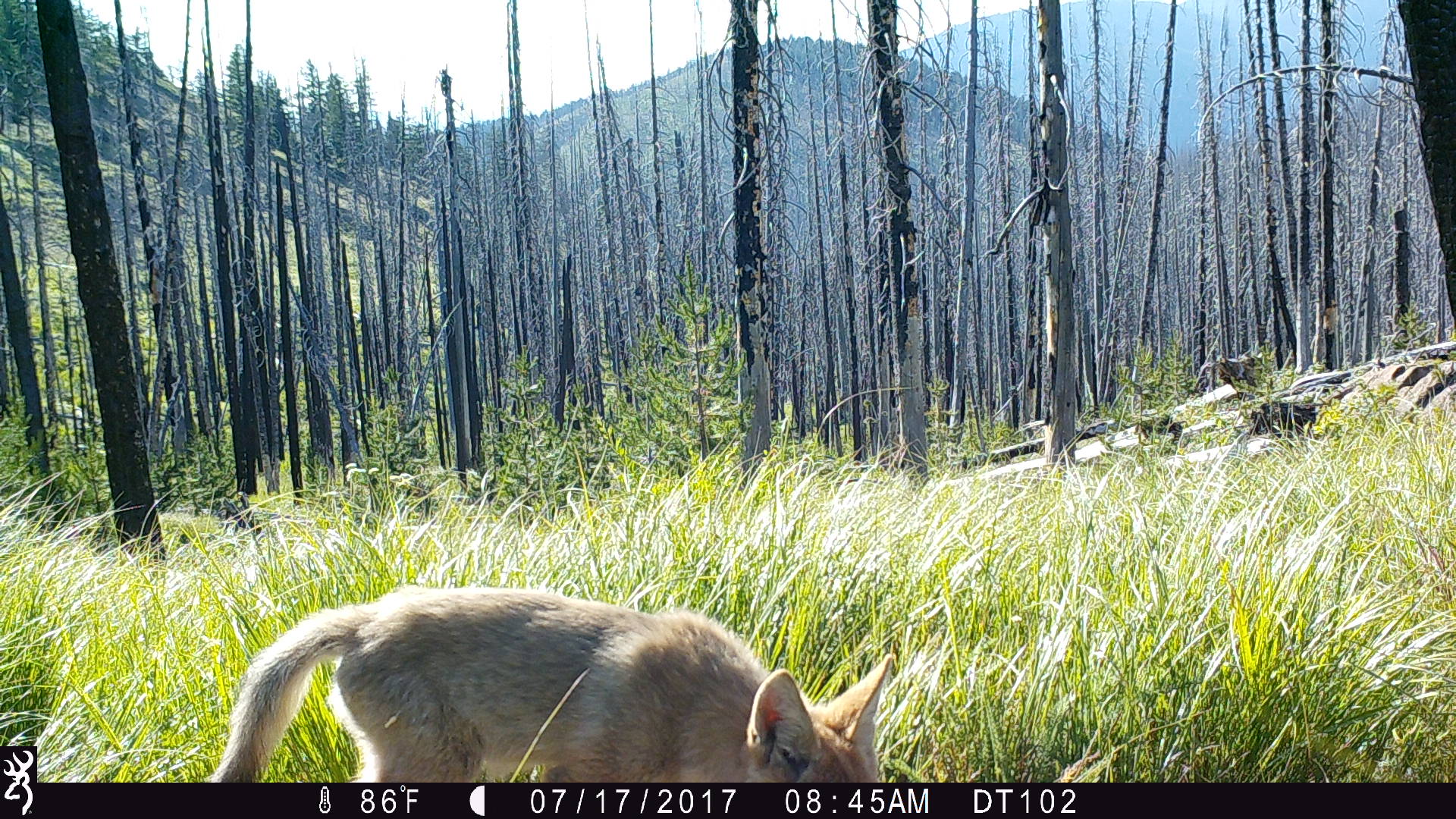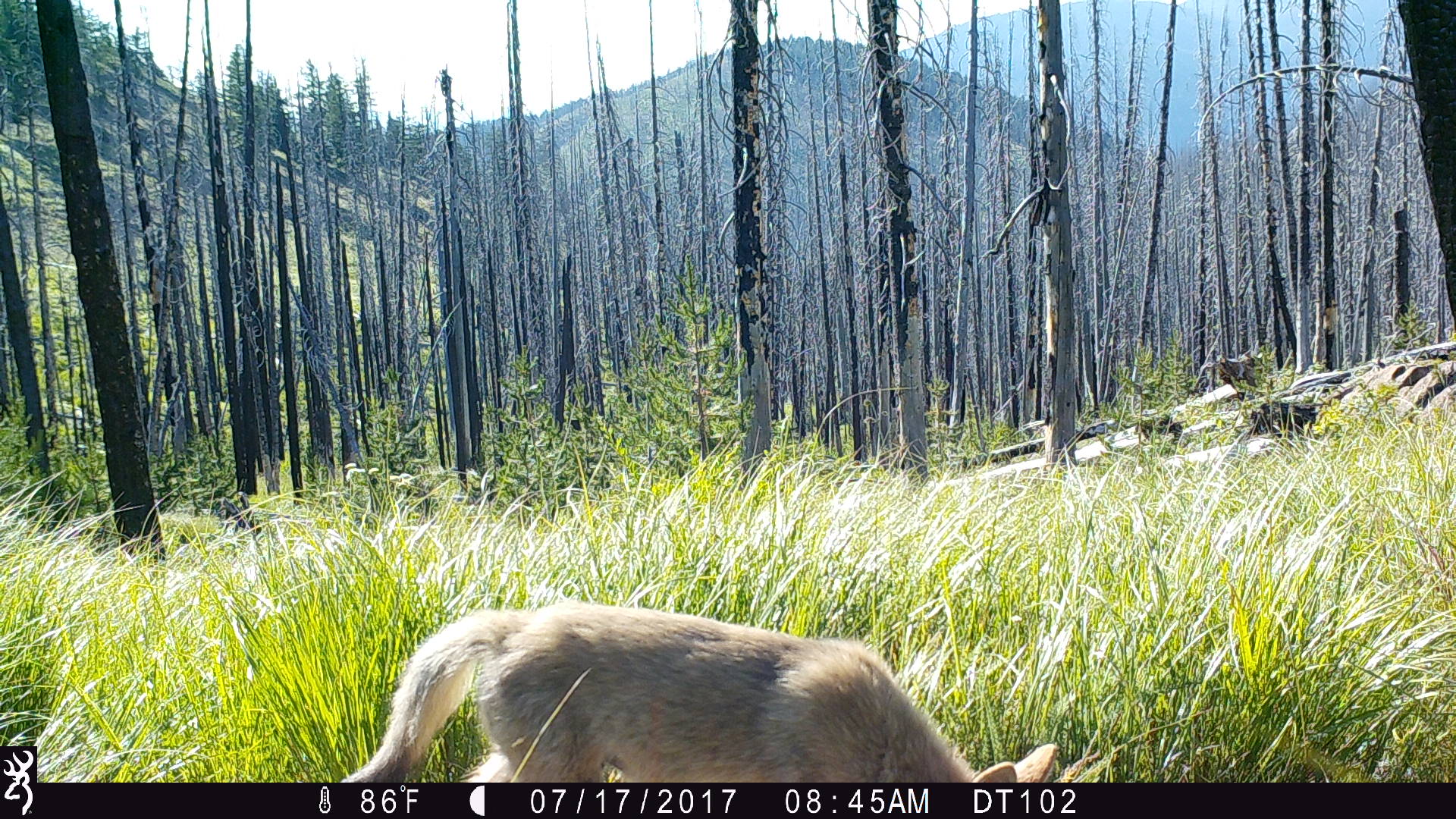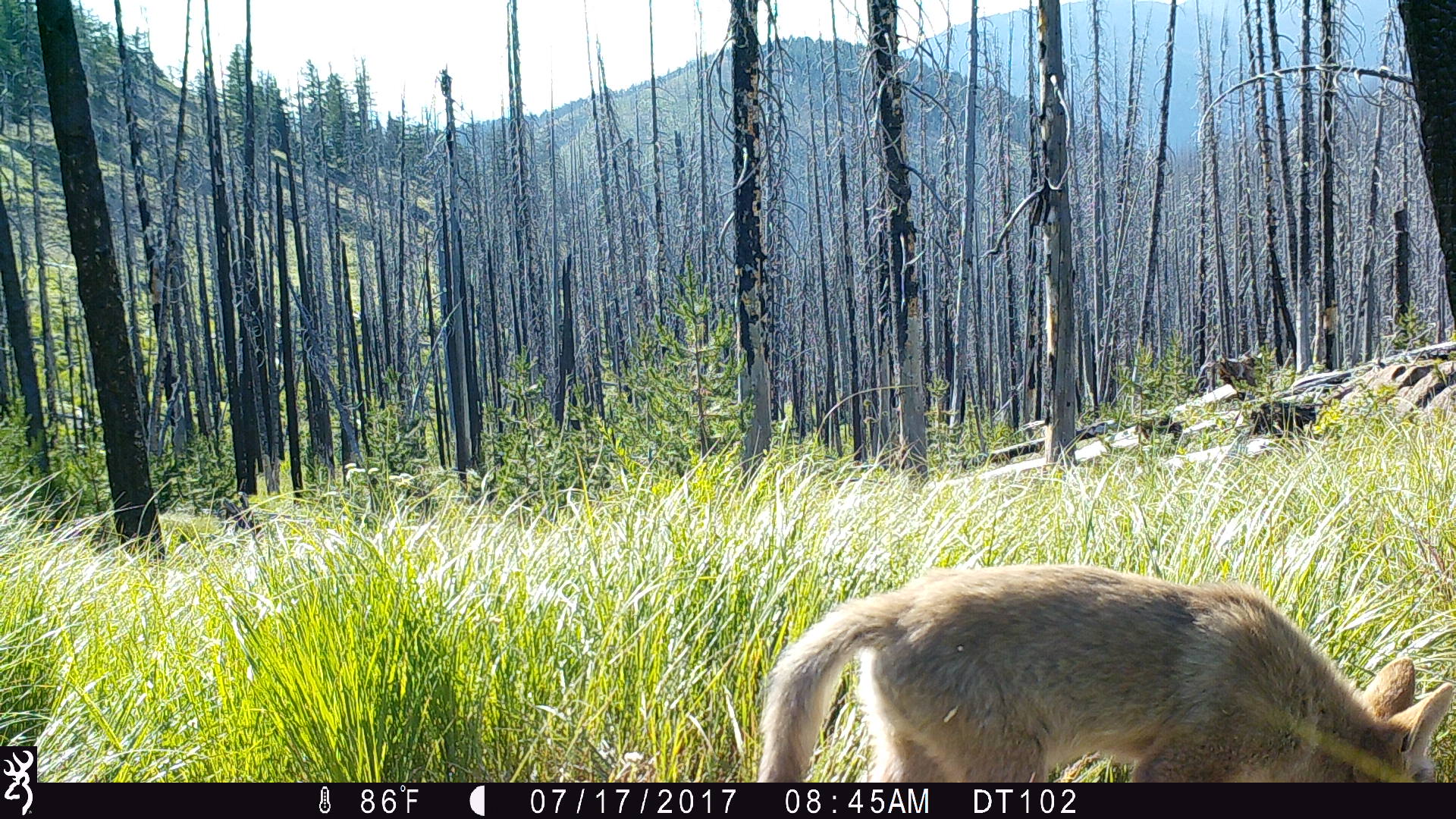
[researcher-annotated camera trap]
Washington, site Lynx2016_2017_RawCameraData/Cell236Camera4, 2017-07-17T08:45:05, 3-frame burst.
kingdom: Animalia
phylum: Chordata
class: Mammalia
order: Carnivora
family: Canidae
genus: Canis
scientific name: Canis latrans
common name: coyote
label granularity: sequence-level